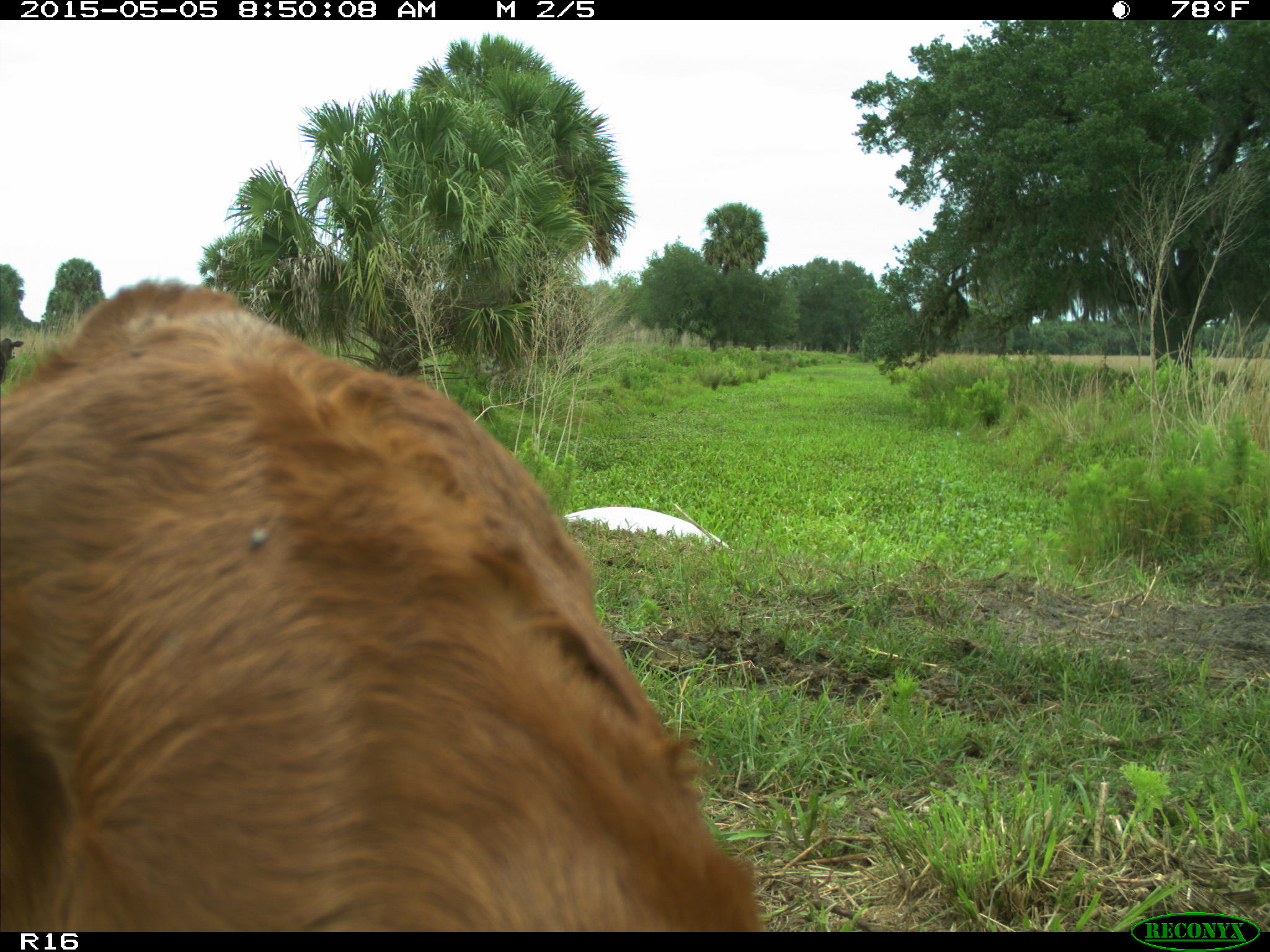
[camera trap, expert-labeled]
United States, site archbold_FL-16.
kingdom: Animalia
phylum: Chordata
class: Mammalia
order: Artiodactyla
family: Bovidae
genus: Bos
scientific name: Bos taurus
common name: domestic cow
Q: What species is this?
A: Bos taurus (domestic cow).